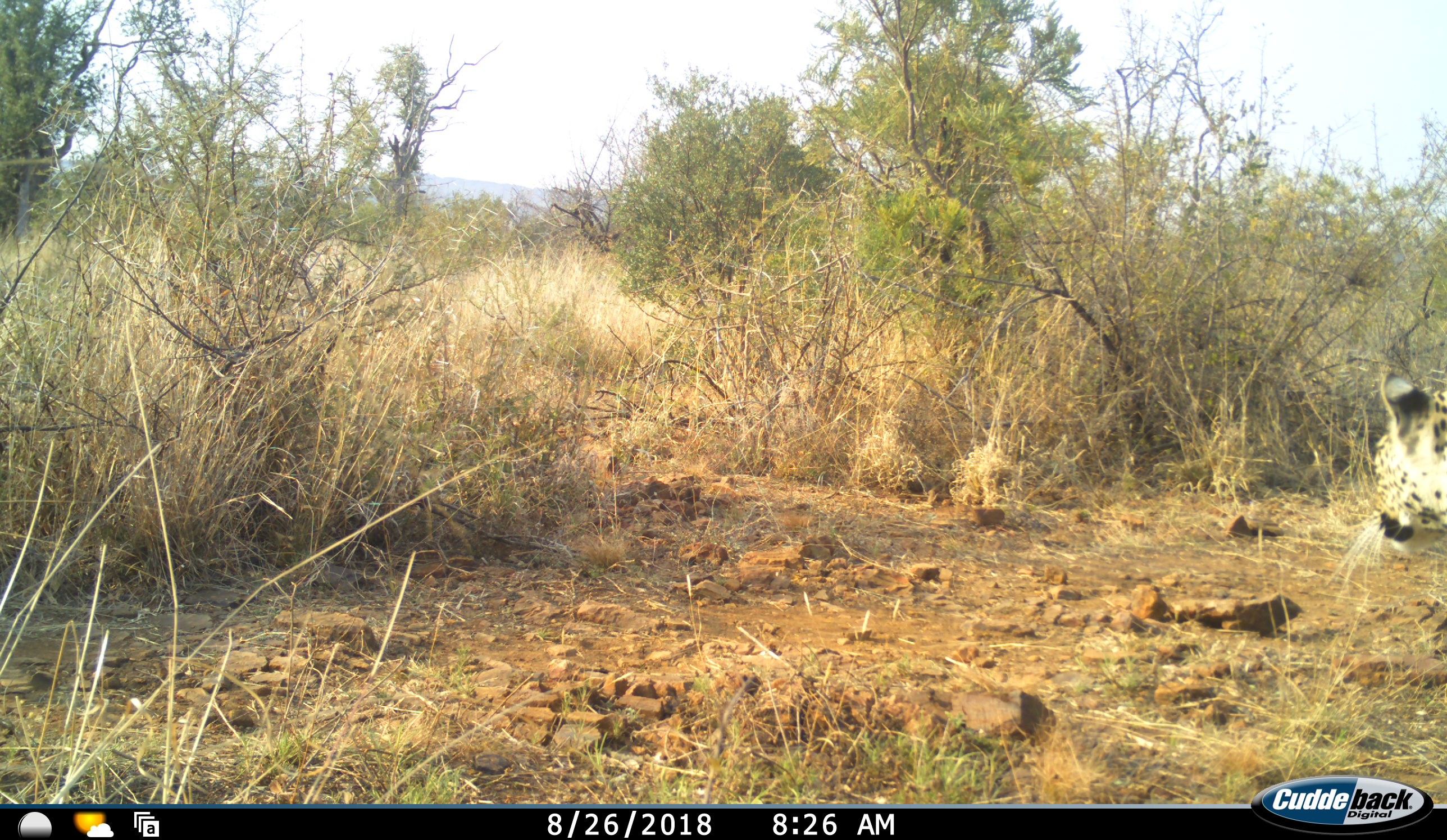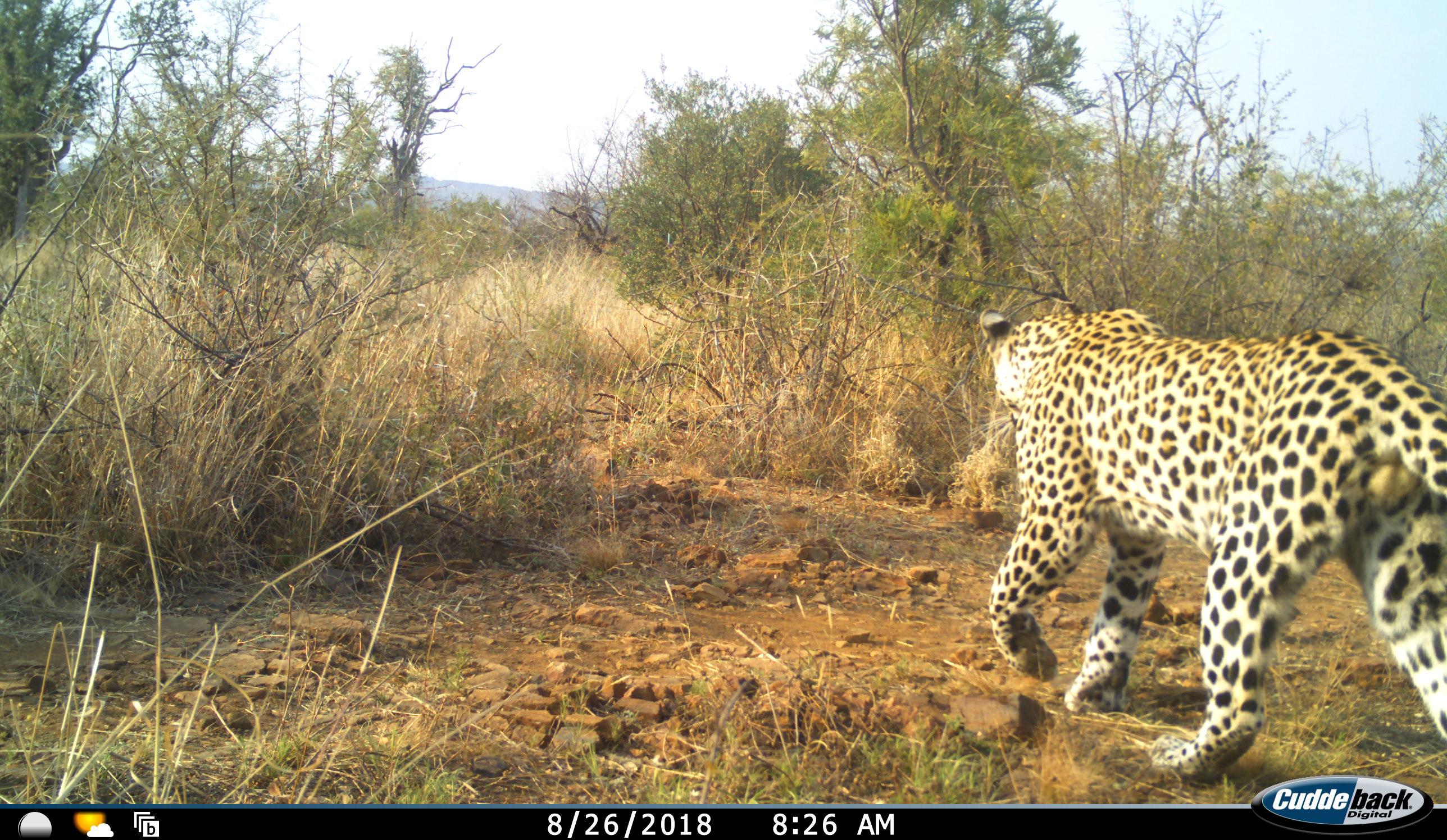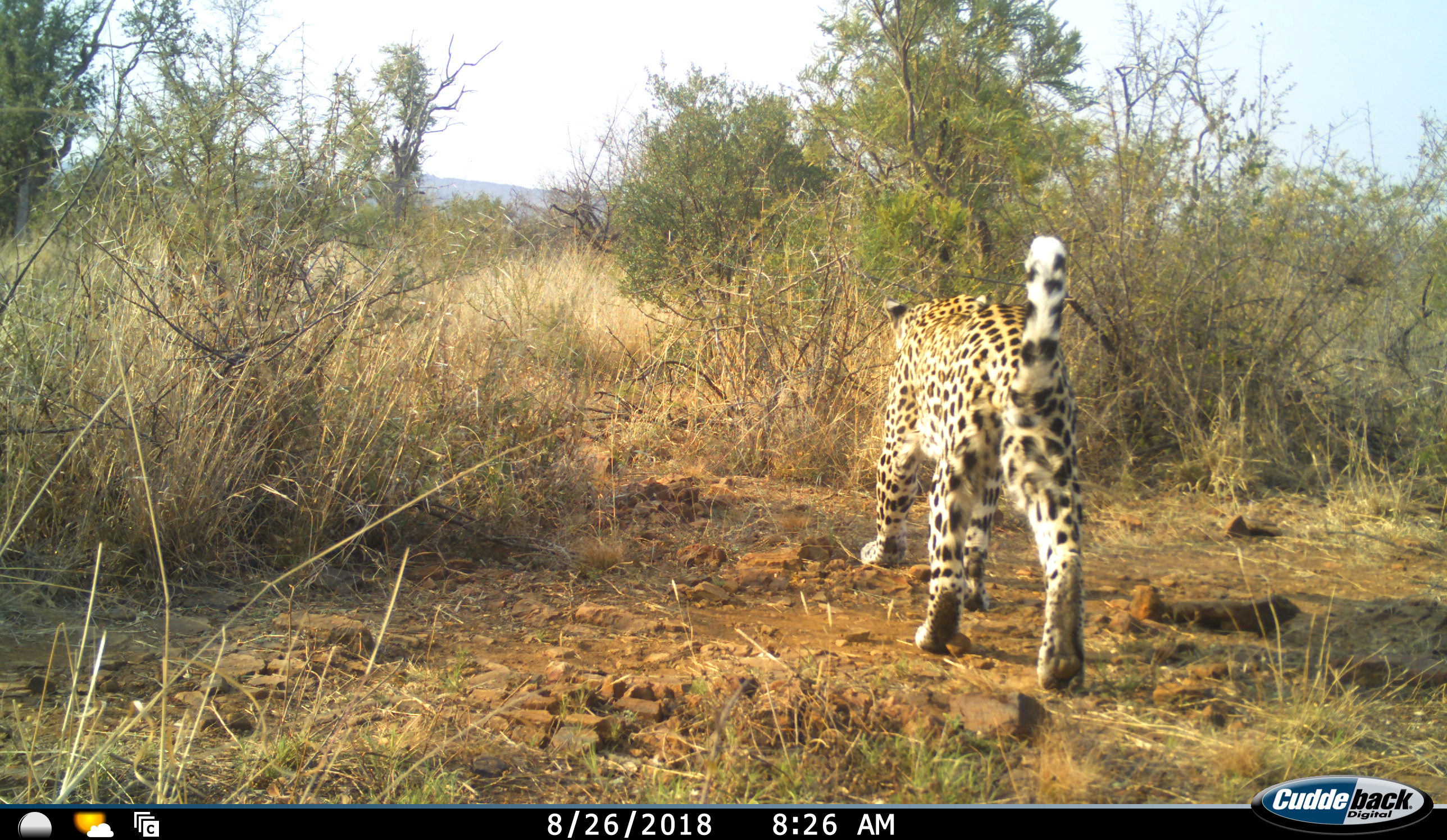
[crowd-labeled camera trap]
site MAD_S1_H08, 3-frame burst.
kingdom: Animalia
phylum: Chordata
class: Mammalia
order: Carnivora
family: Felidae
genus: Panthera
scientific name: Panthera pardus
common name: leopard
Leopard (Panthera pardus), count 1. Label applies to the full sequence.